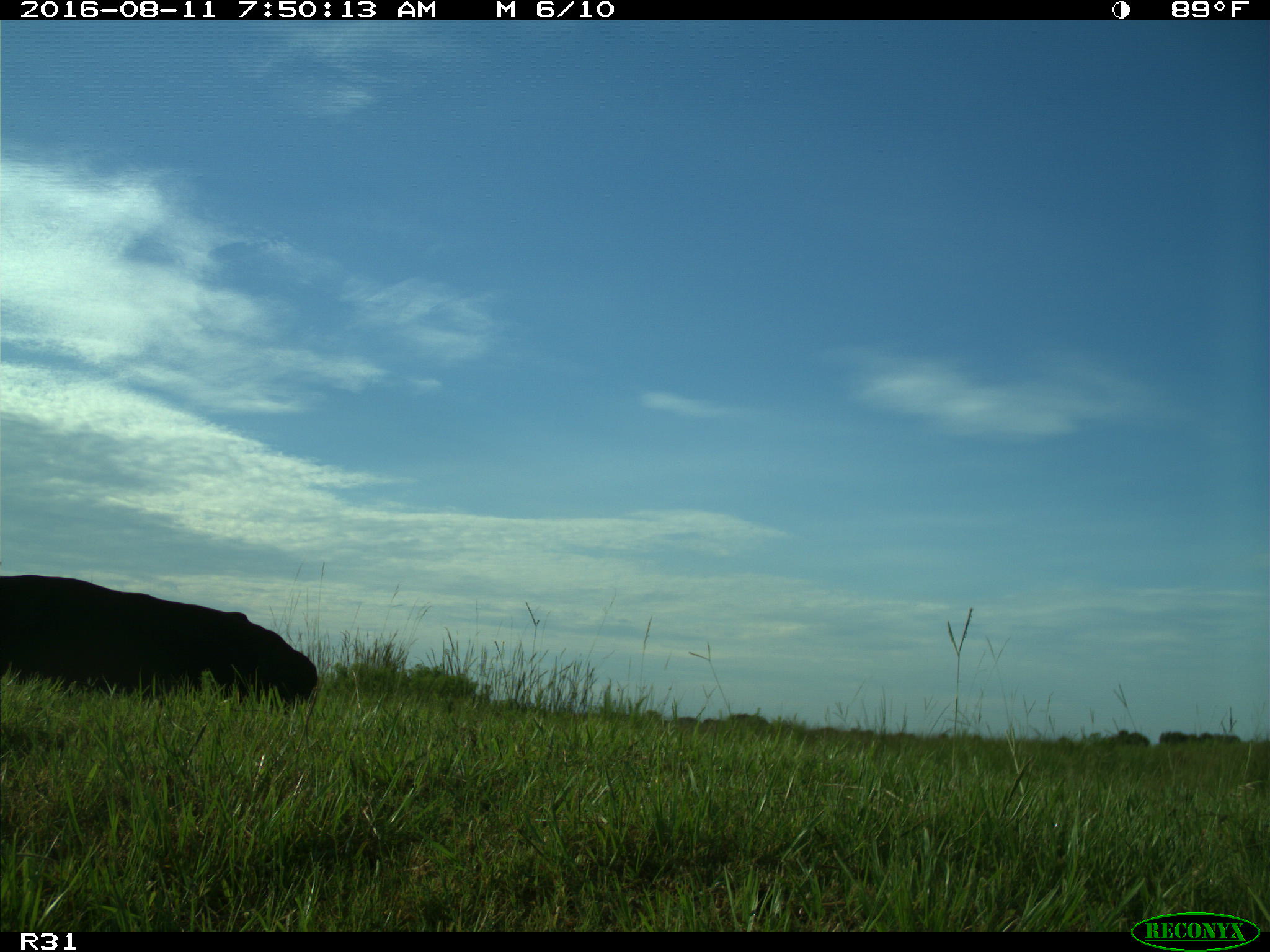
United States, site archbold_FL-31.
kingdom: Animalia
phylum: Chordata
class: Mammalia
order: Artiodactyla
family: Bovidae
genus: Bos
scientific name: Bos taurus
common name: domestic cow